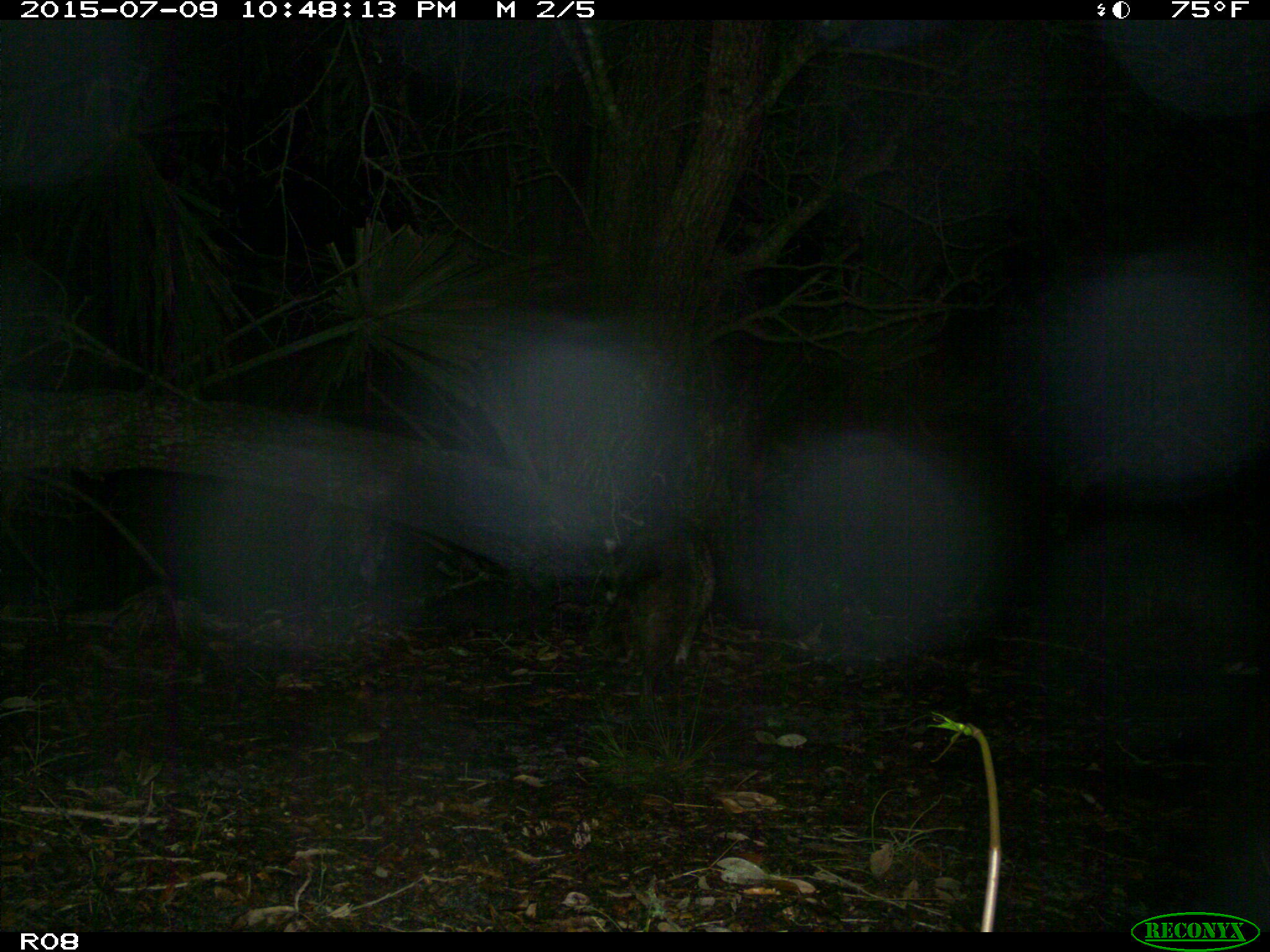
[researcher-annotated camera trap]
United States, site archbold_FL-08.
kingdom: Animalia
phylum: Chordata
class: Mammalia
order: Carnivora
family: Procyonidae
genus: Procyon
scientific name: Procyon lotor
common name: common raccoon